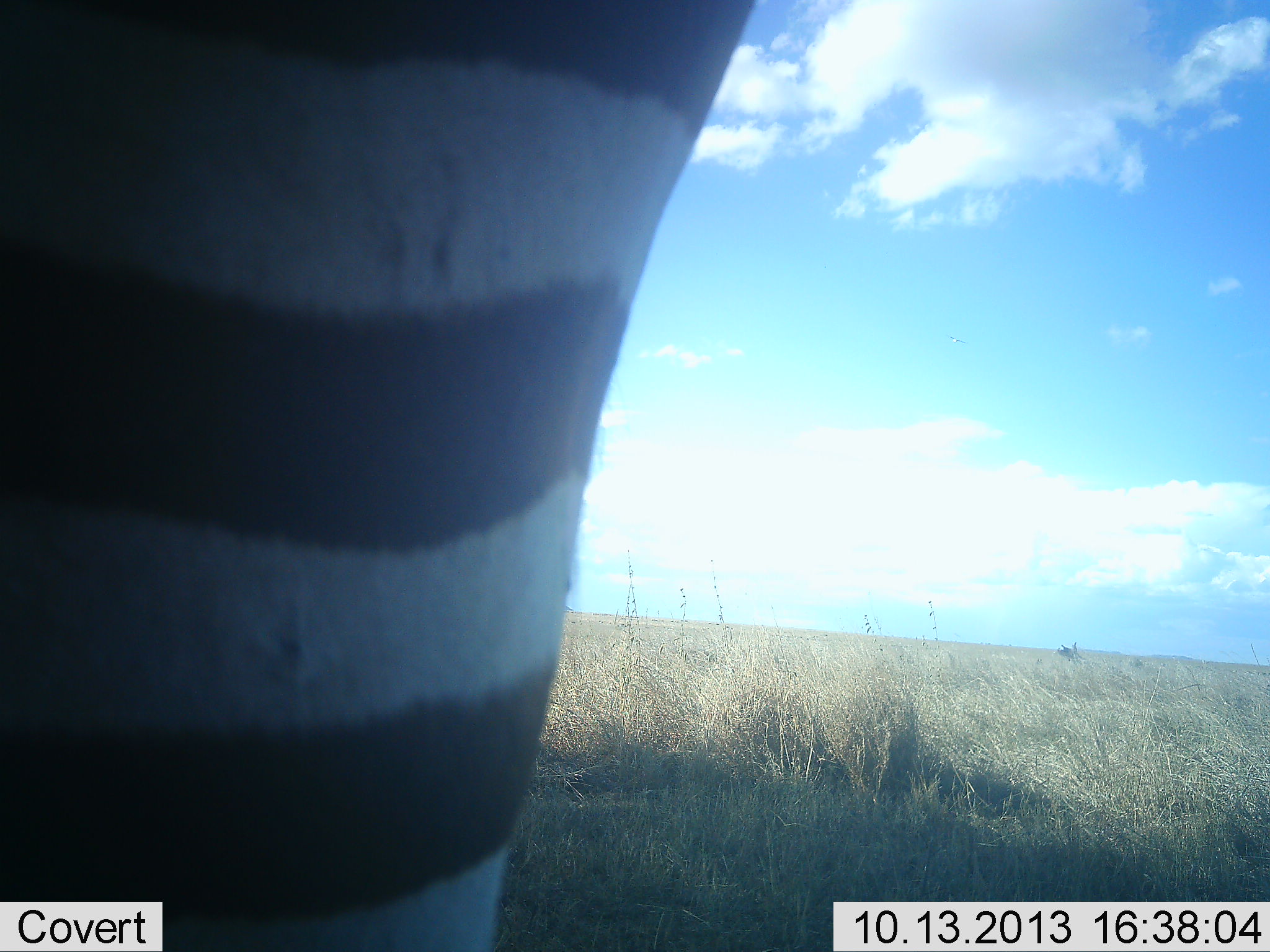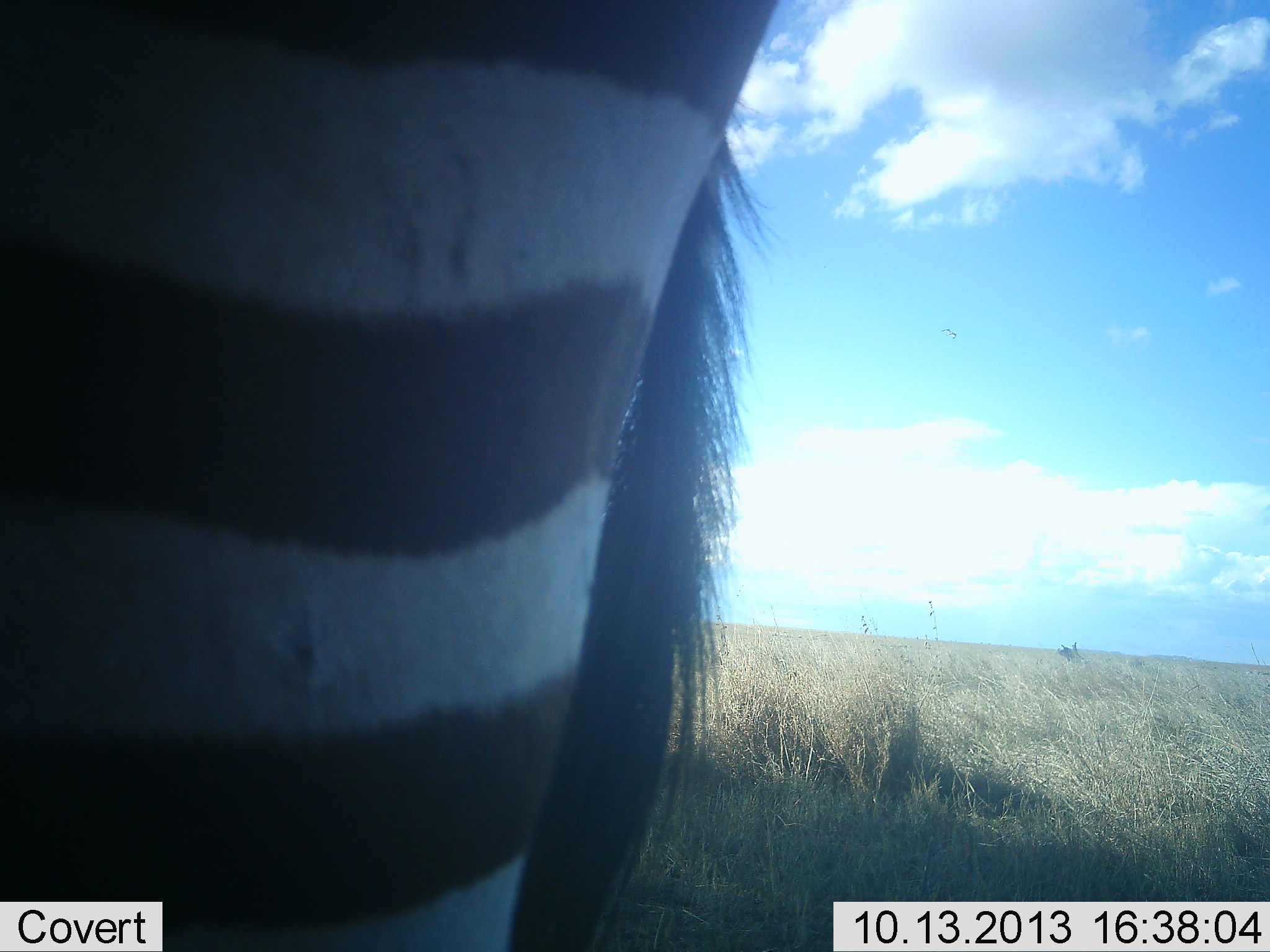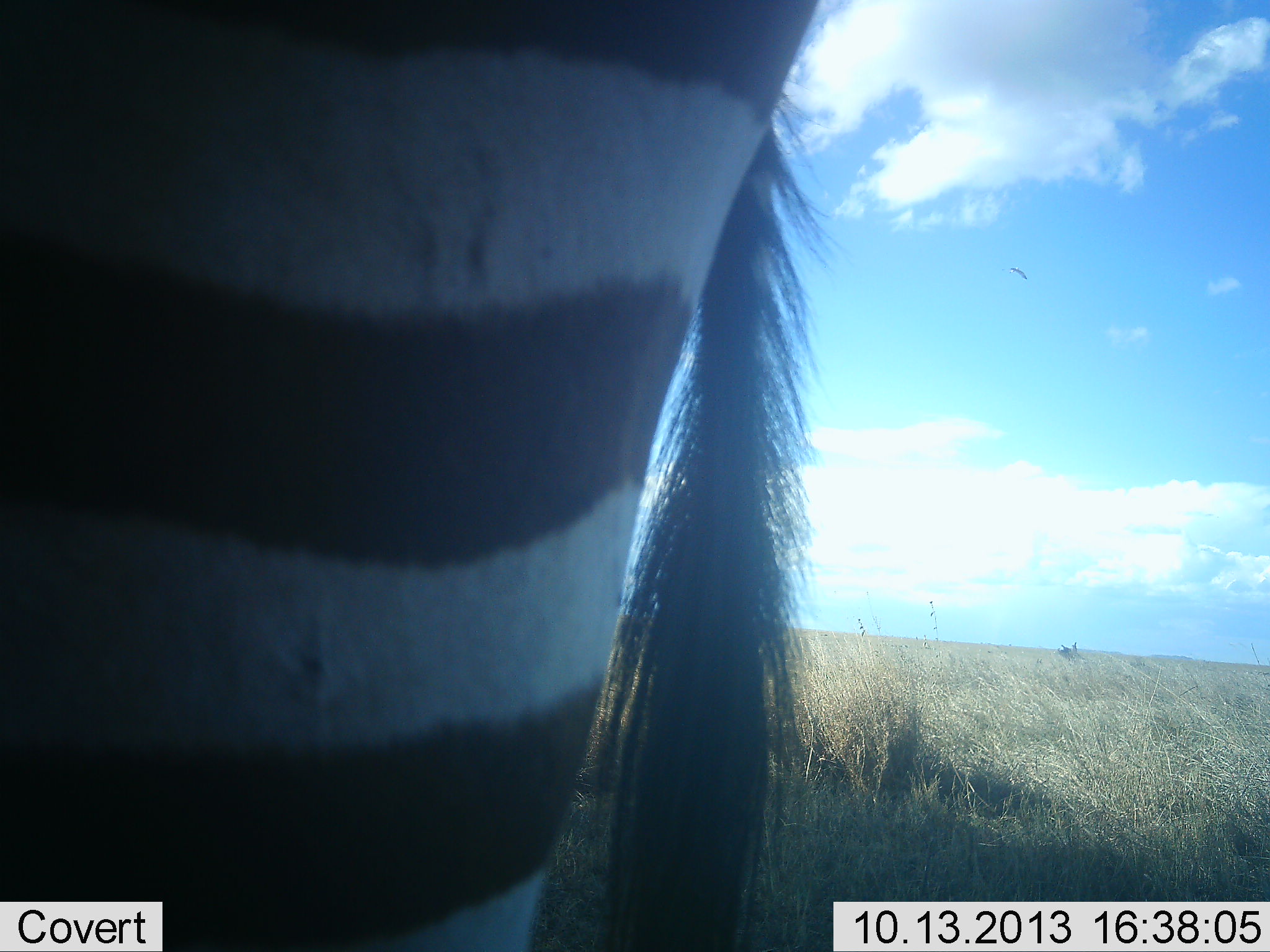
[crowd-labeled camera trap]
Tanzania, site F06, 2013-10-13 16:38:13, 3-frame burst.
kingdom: Animalia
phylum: Chordata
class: Mammalia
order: Perissodactyla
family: Equidae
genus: Equus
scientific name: Equus quagga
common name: plains zebra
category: zebra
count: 1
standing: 84%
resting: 0%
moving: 11%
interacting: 0%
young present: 0%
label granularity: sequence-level